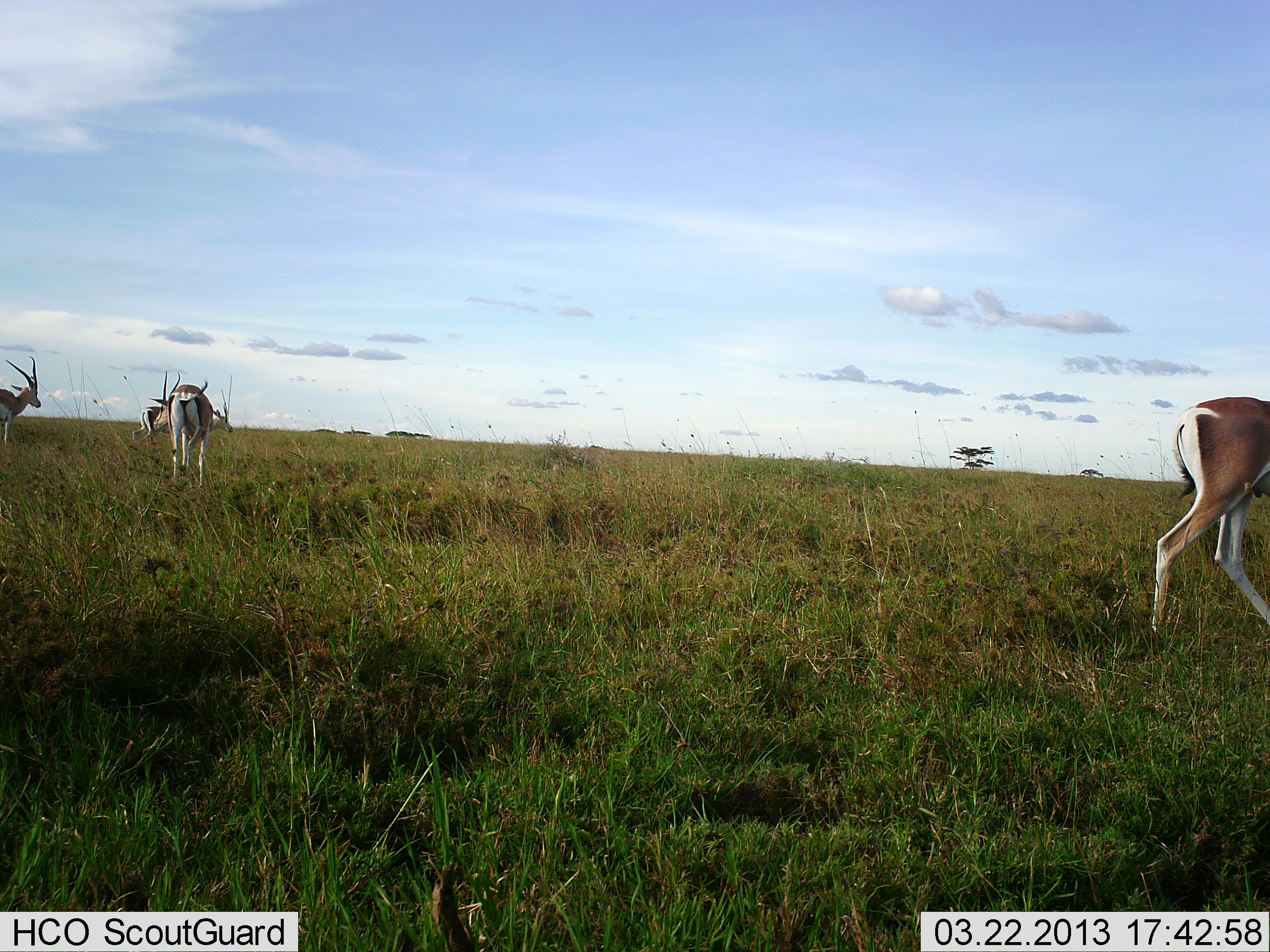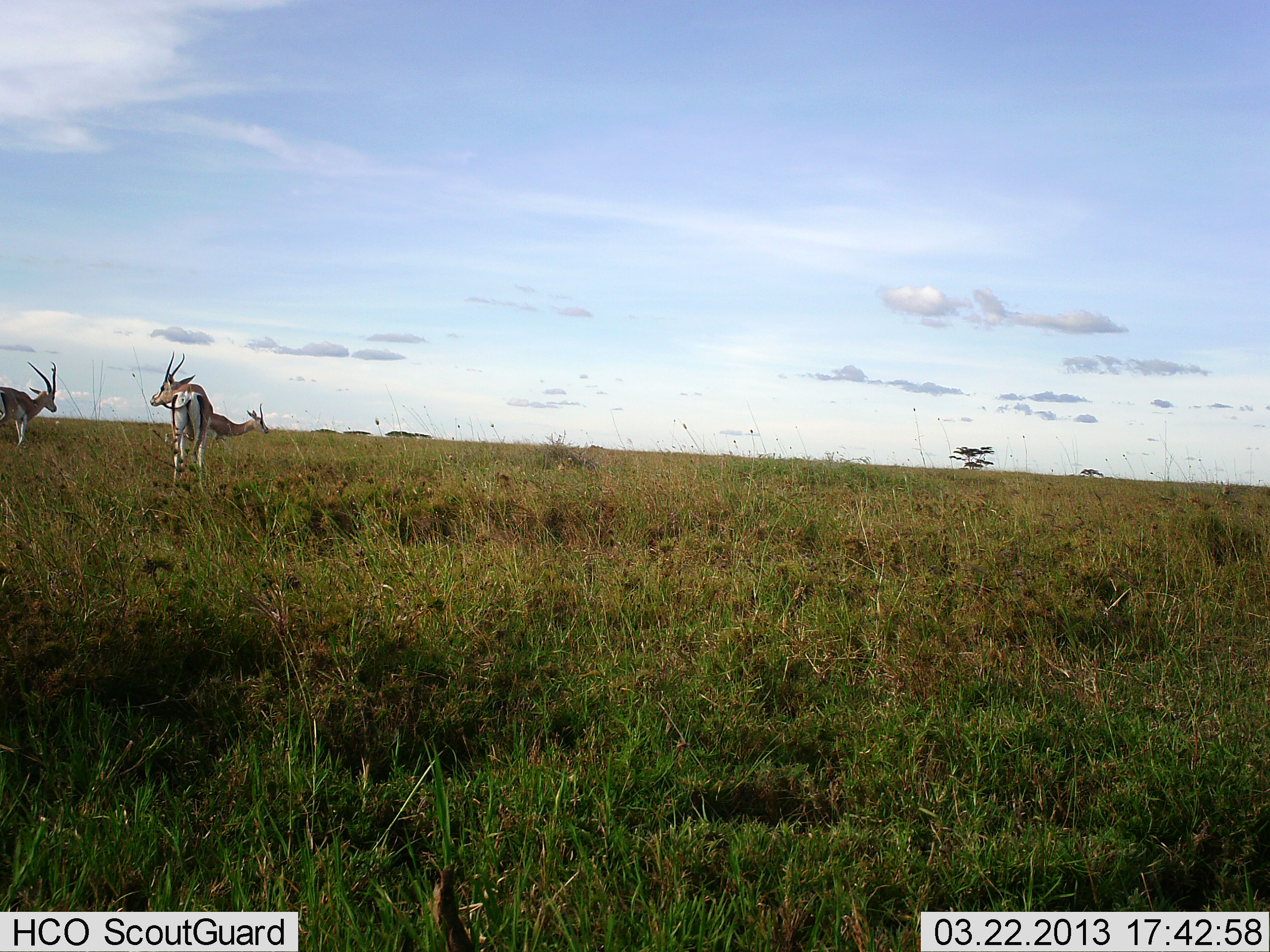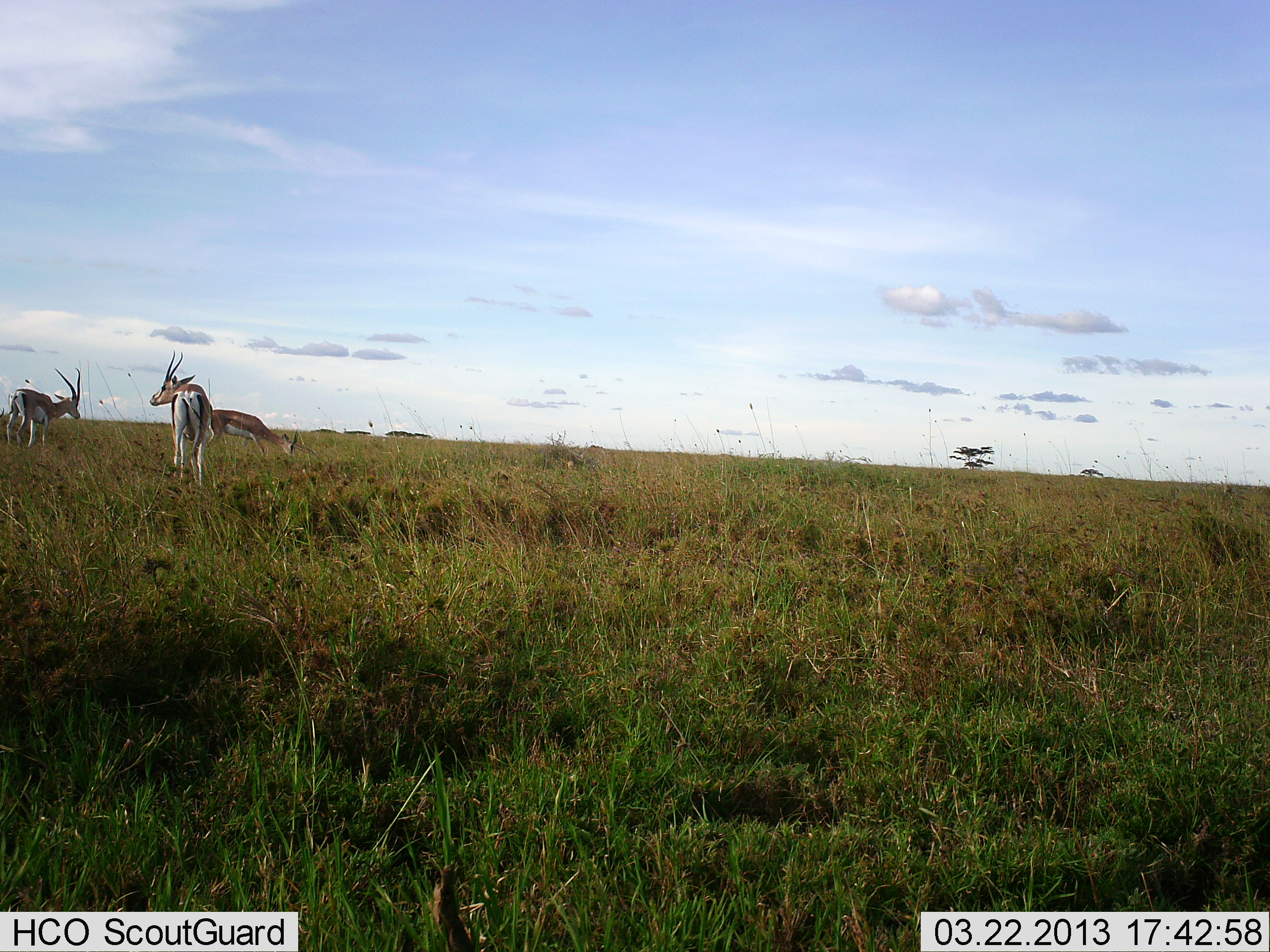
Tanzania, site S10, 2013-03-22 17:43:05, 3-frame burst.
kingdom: Animalia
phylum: Chordata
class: Mammalia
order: Artiodactyla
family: Bovidae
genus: Nanger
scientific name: Nanger granti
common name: grant's gazelle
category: gazellegrants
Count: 4.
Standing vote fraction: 73%.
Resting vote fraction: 0%.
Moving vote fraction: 80%.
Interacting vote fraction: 13%.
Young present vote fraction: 7%.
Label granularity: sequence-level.